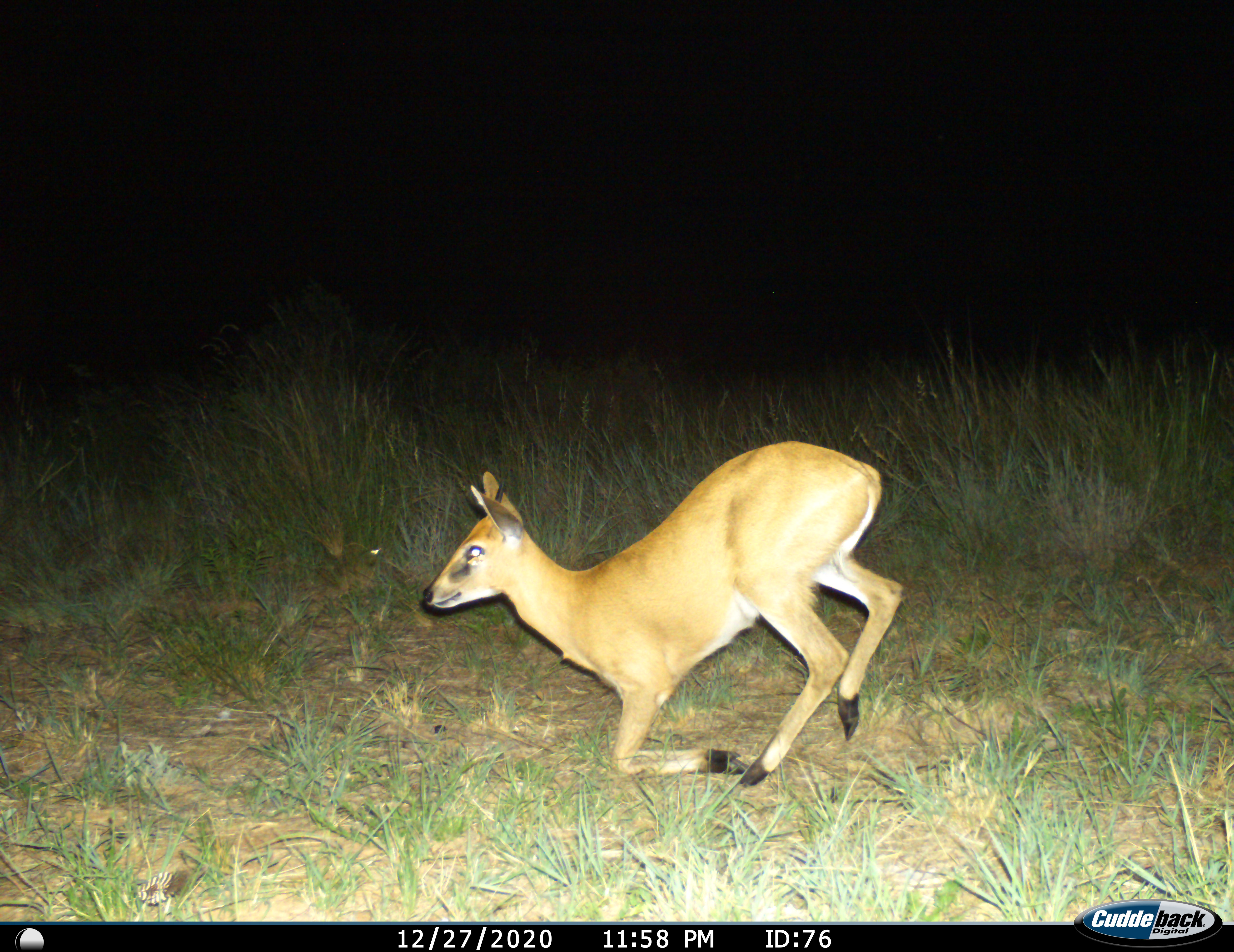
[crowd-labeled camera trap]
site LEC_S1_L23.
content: unidentified animal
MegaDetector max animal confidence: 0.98